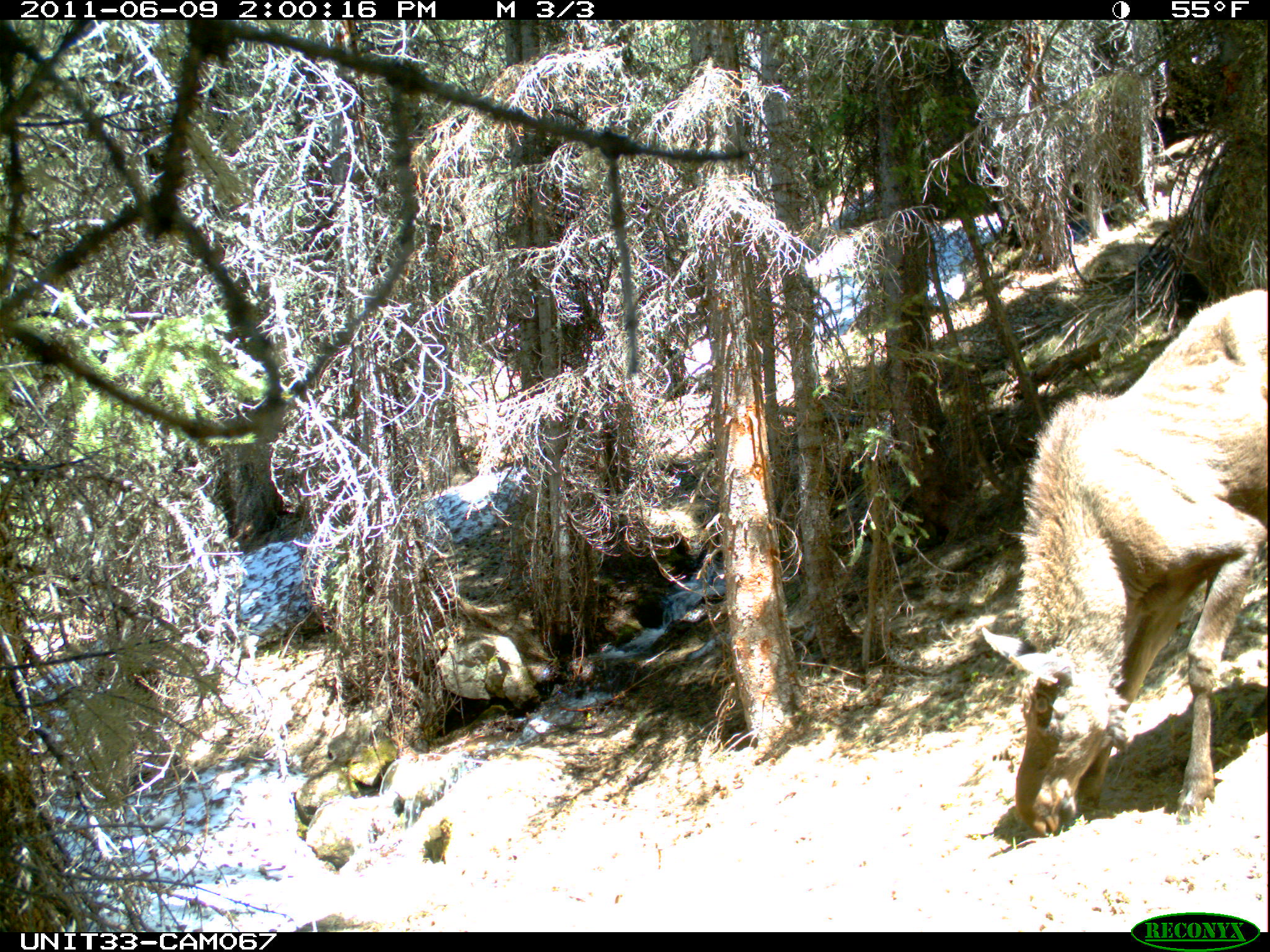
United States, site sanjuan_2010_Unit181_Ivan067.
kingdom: Animalia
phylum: Chordata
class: Mammalia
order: Artiodactyla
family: Cervidae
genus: Alces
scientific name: Alces alces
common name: moose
Alces alces (moose).